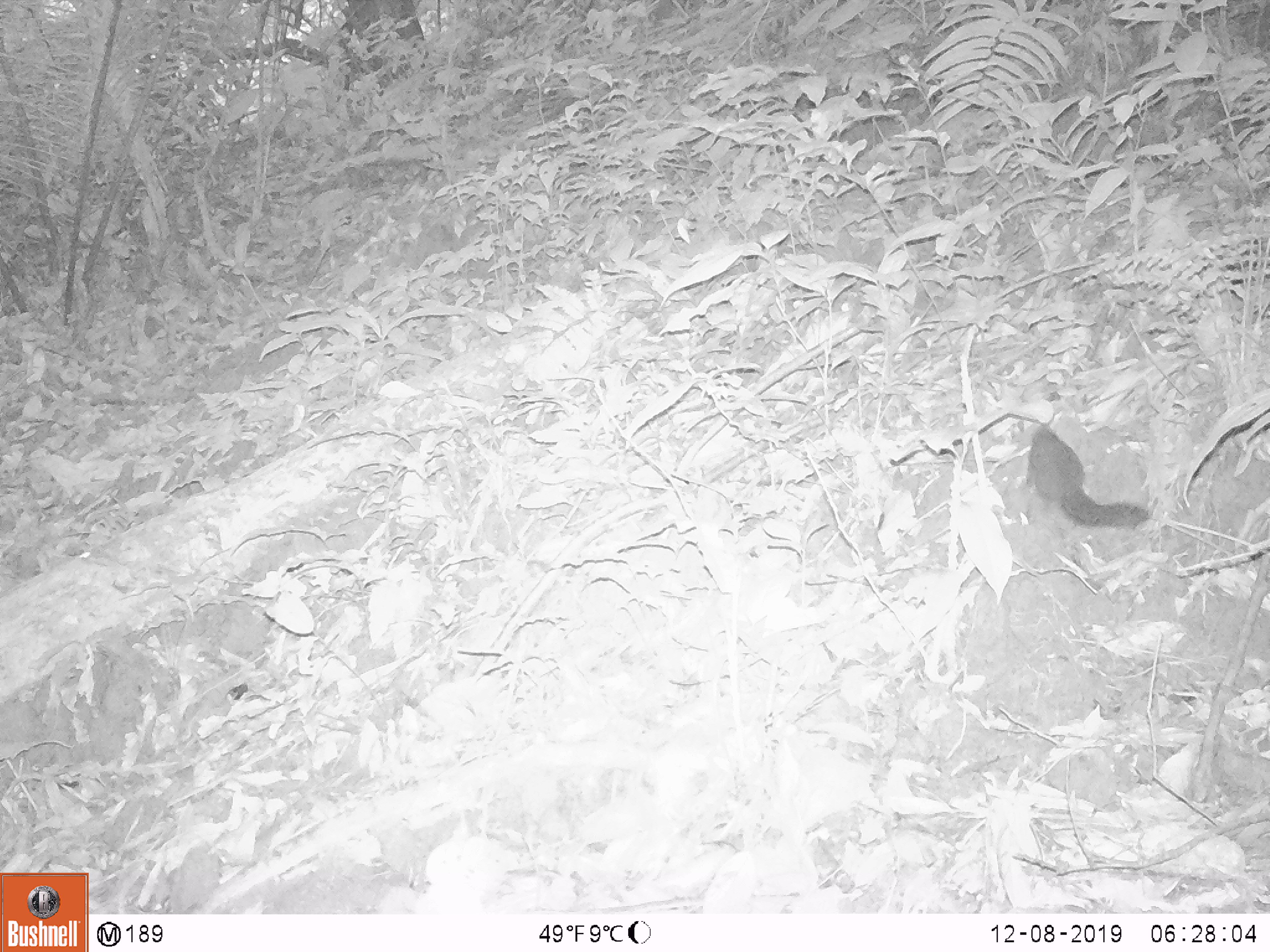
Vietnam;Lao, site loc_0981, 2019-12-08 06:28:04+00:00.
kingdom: Animalia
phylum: Chordata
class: Mammalia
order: Rodentia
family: Sciuridae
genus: Dremomys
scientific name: Dremomys rufigenis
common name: red-cheeked squirrel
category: red cheeked squirrel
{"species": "red cheeked squirrel (red-cheeked squirrel) (Dremomys rufigenis)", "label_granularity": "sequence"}